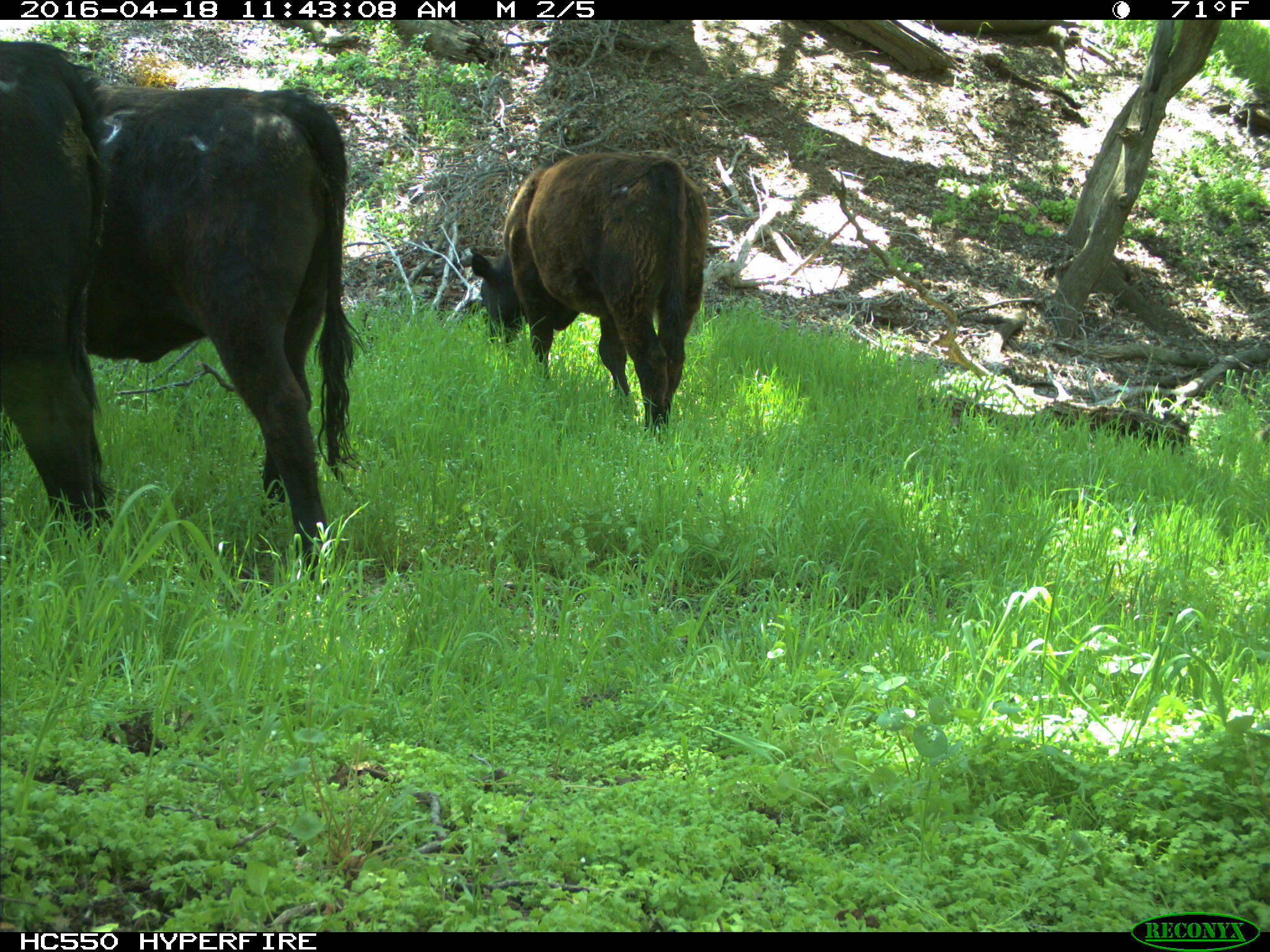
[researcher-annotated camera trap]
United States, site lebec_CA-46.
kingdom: Animalia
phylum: Chordata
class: Mammalia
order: Artiodactyla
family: Bovidae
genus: Bos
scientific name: Bos taurus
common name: domestic cow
Bos taurus (domestic cow).